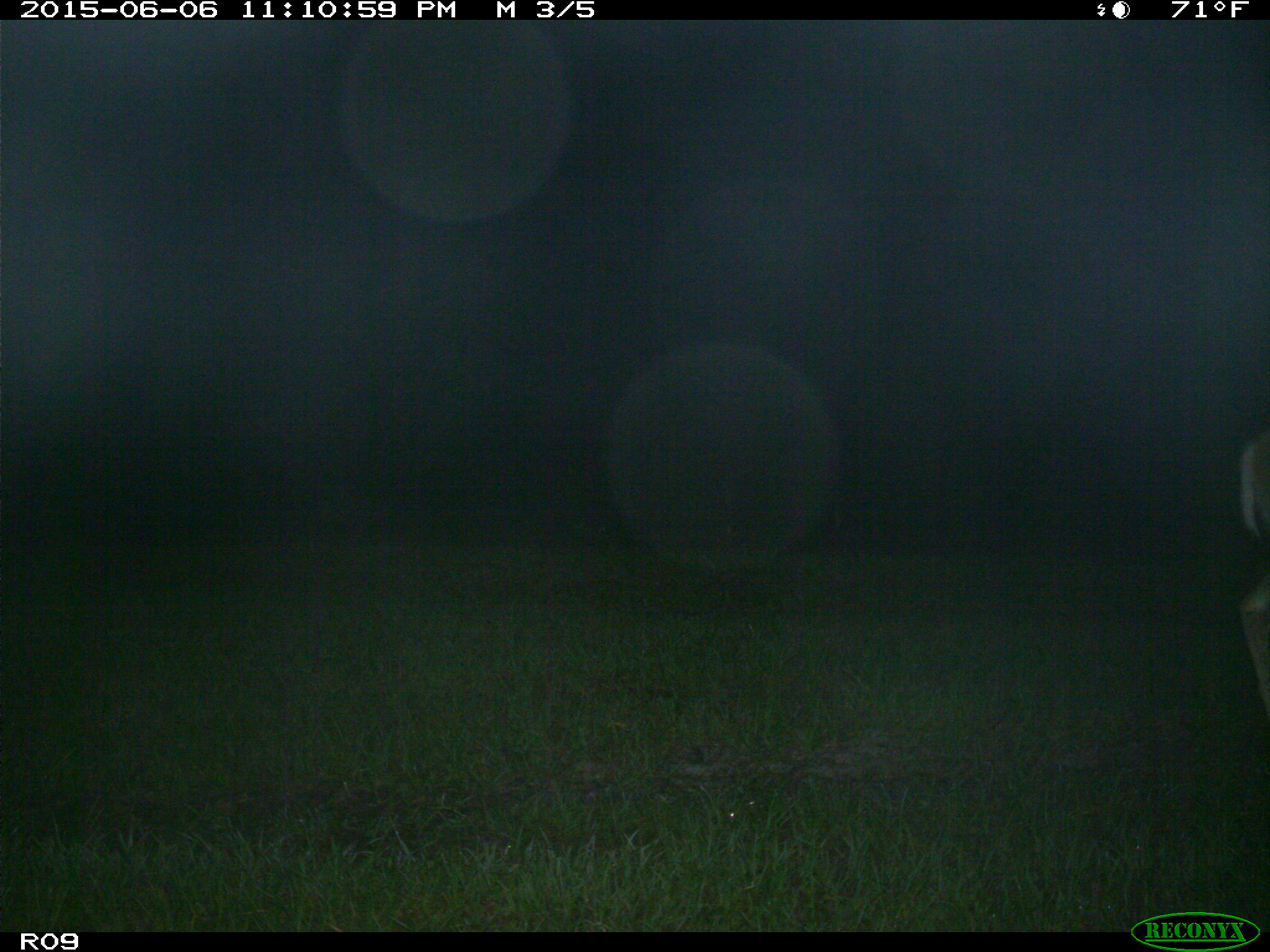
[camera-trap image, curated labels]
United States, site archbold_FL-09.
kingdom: Animalia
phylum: Chordata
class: Mammalia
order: Artiodactyla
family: Cervidae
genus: Odocoileus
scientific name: Odocoileus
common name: deer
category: unidentified deer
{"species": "unidentified deer (deer) (Odocoileus)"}